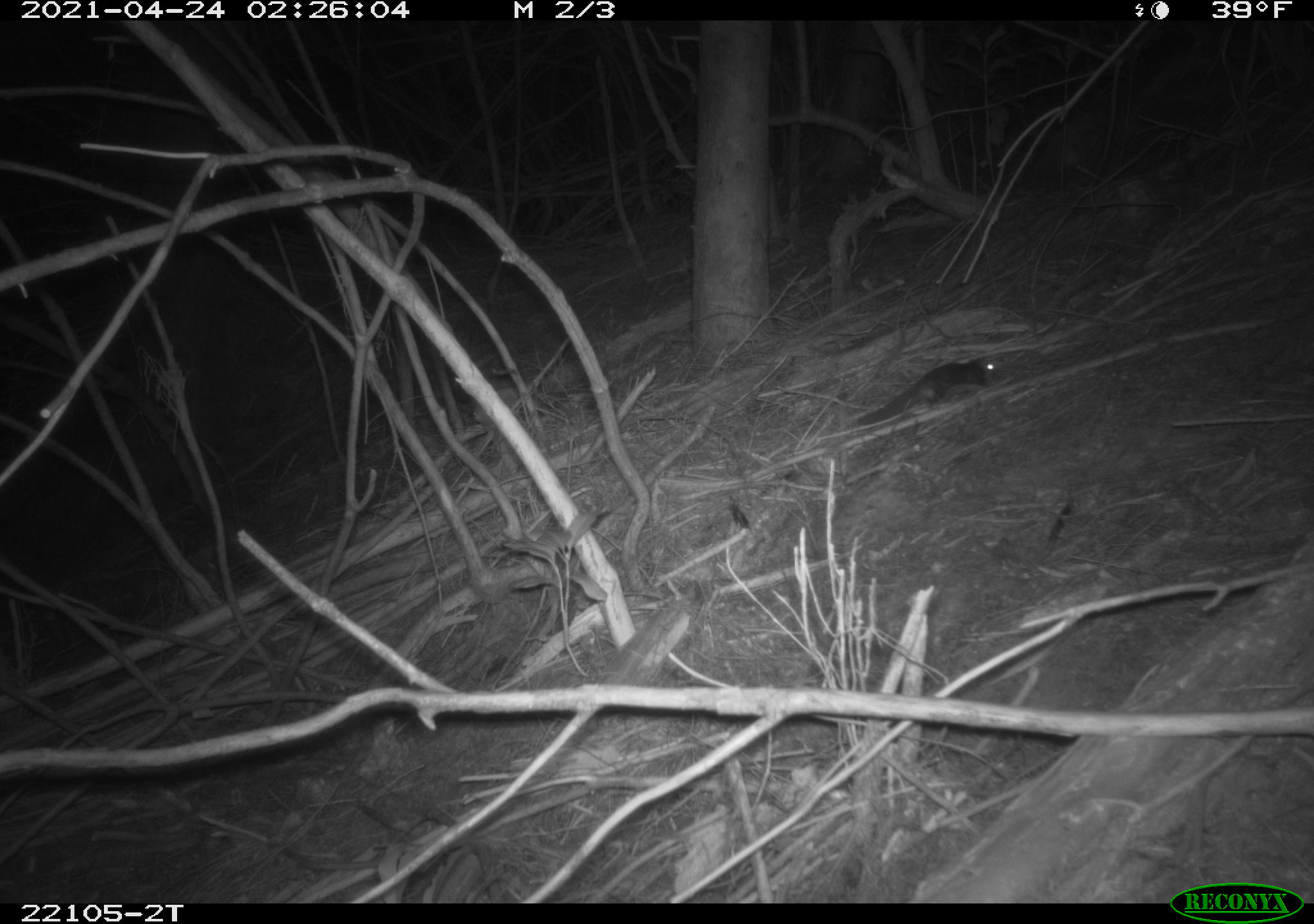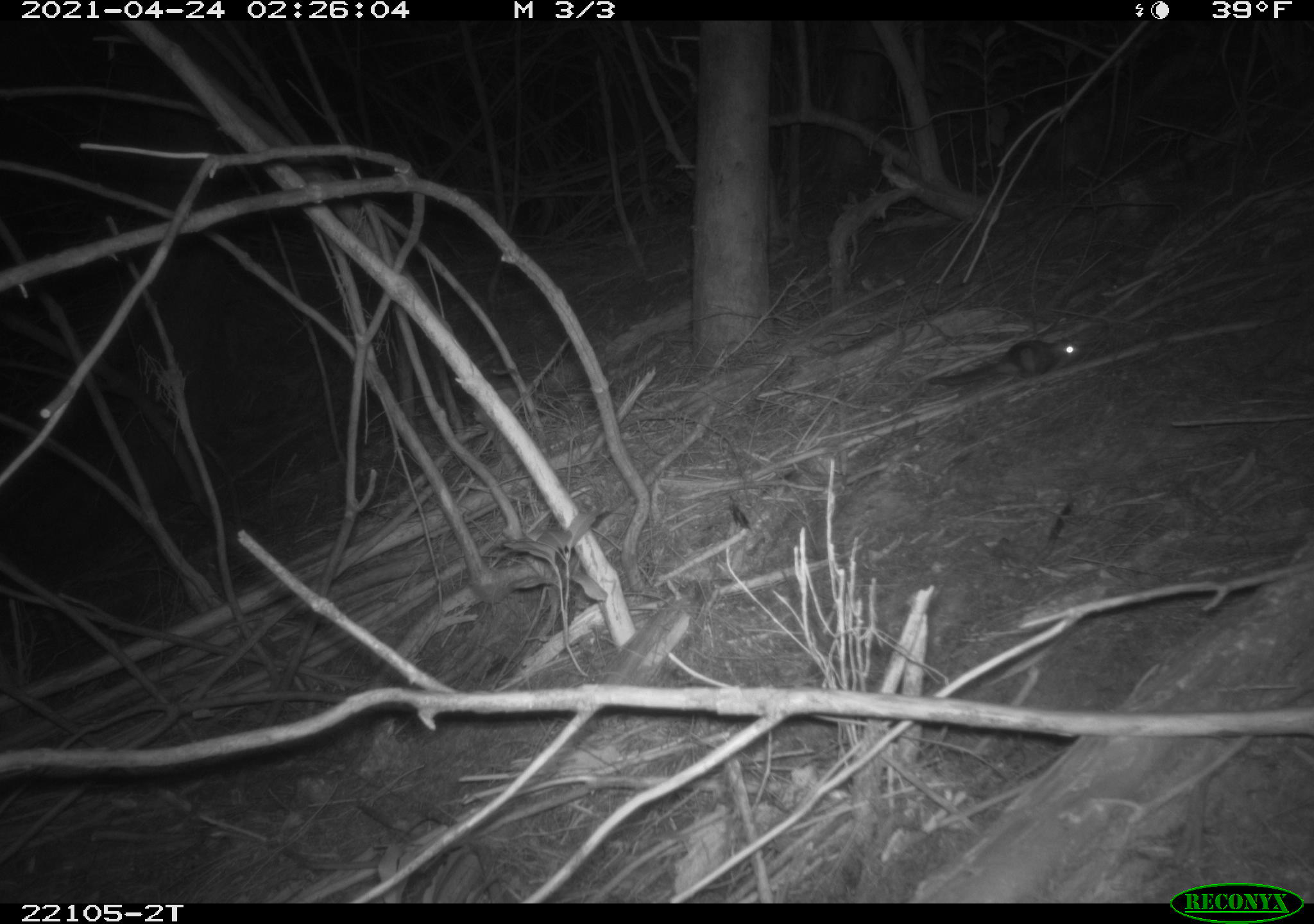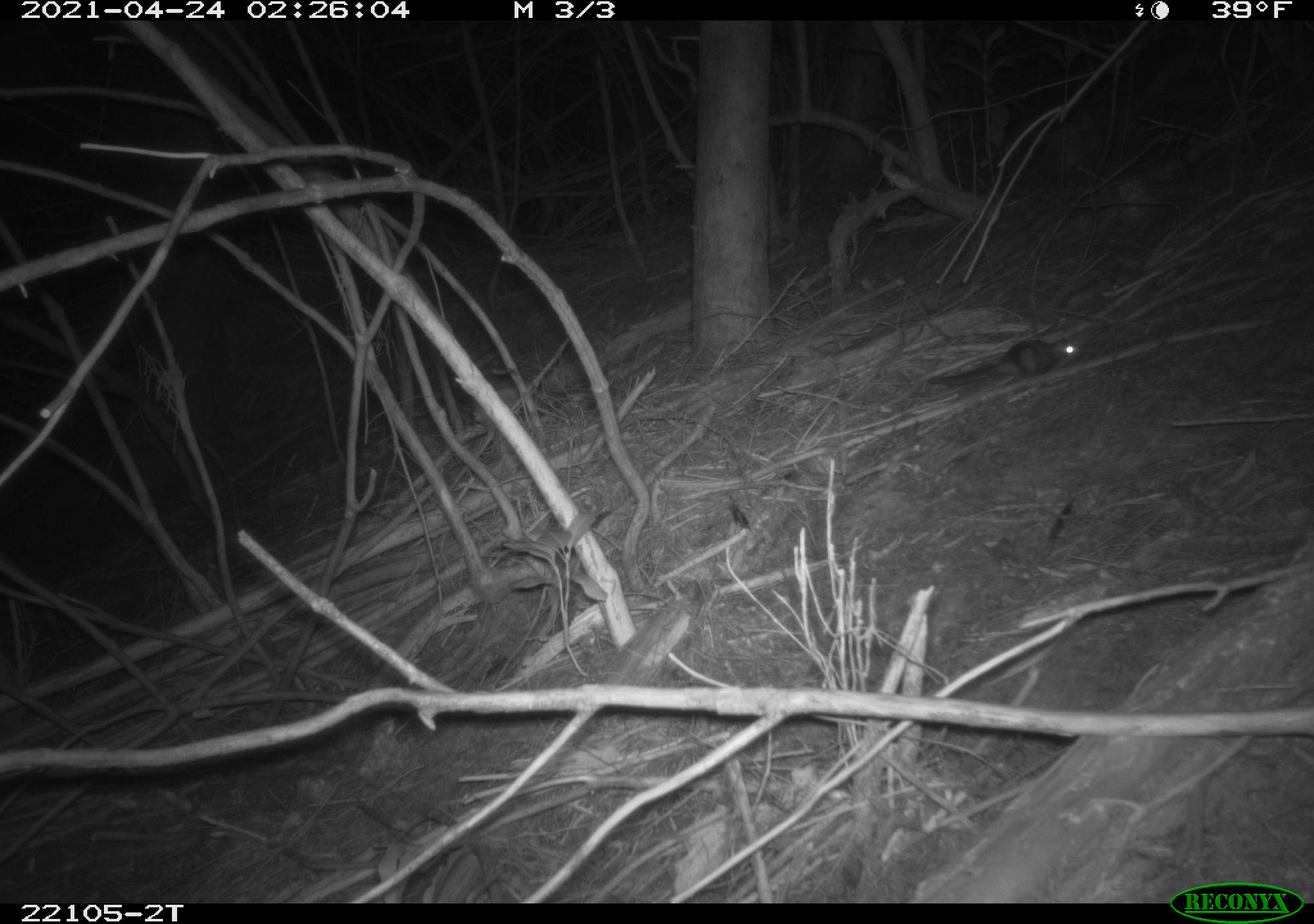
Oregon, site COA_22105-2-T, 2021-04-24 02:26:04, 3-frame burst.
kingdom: Animalia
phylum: Chordata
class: Mammalia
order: Rodentia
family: Sciuridae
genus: Glaucomys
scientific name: Glaucomys oregonensis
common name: humboldt's flying squirrel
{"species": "humboldt's flying squirrel (Glaucomys oregonensis)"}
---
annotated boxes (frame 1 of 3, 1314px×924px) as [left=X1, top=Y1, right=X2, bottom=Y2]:
humboldt's flying squirrel: [left=845, top=338, right=1031, bottom=440]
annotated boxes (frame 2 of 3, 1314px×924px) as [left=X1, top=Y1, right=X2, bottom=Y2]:
humboldt's flying squirrel: [left=908, top=319, right=1113, bottom=428]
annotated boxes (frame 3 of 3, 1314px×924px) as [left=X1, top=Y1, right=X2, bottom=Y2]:
humboldt's flying squirrel: [left=916, top=297, right=1098, bottom=421]